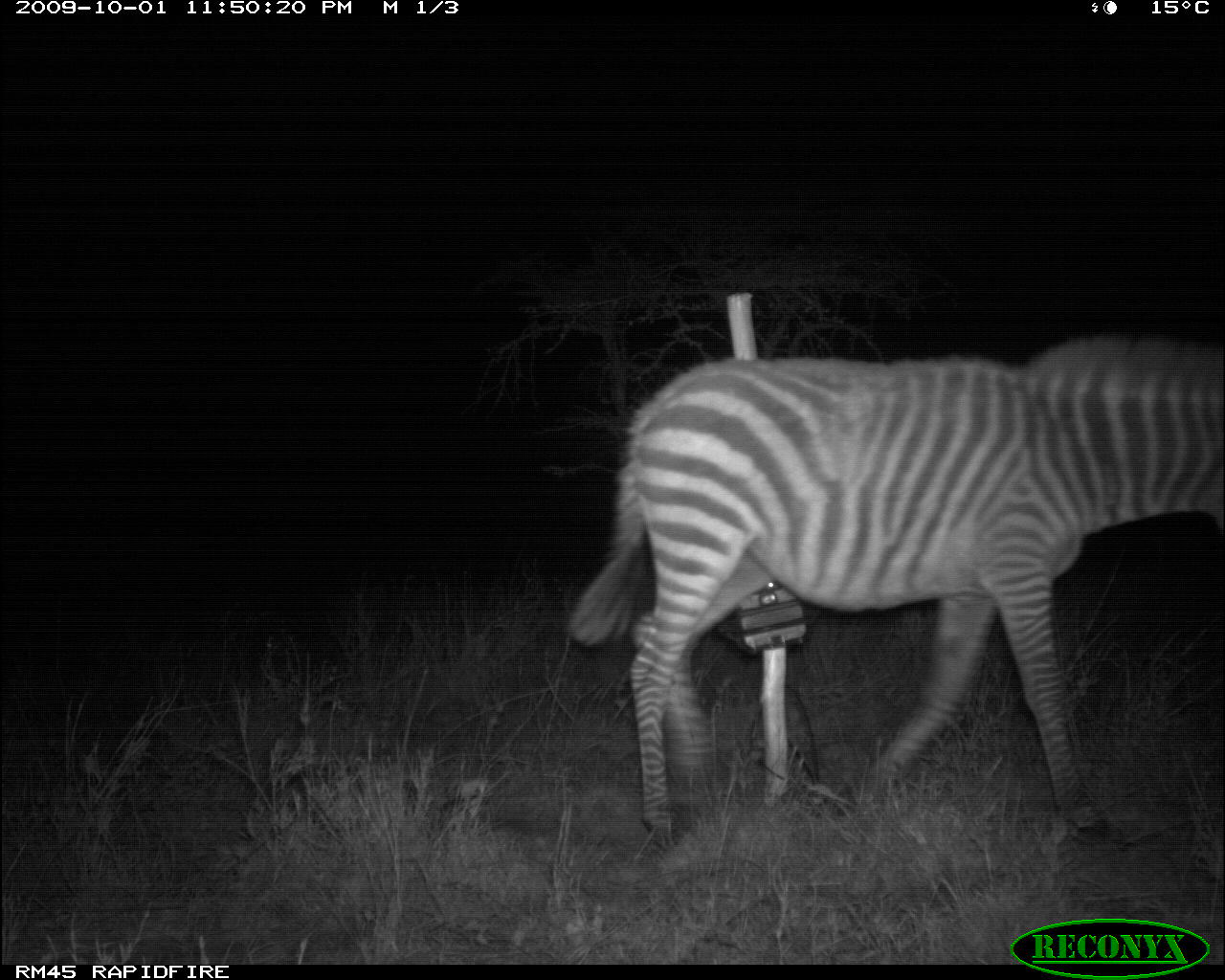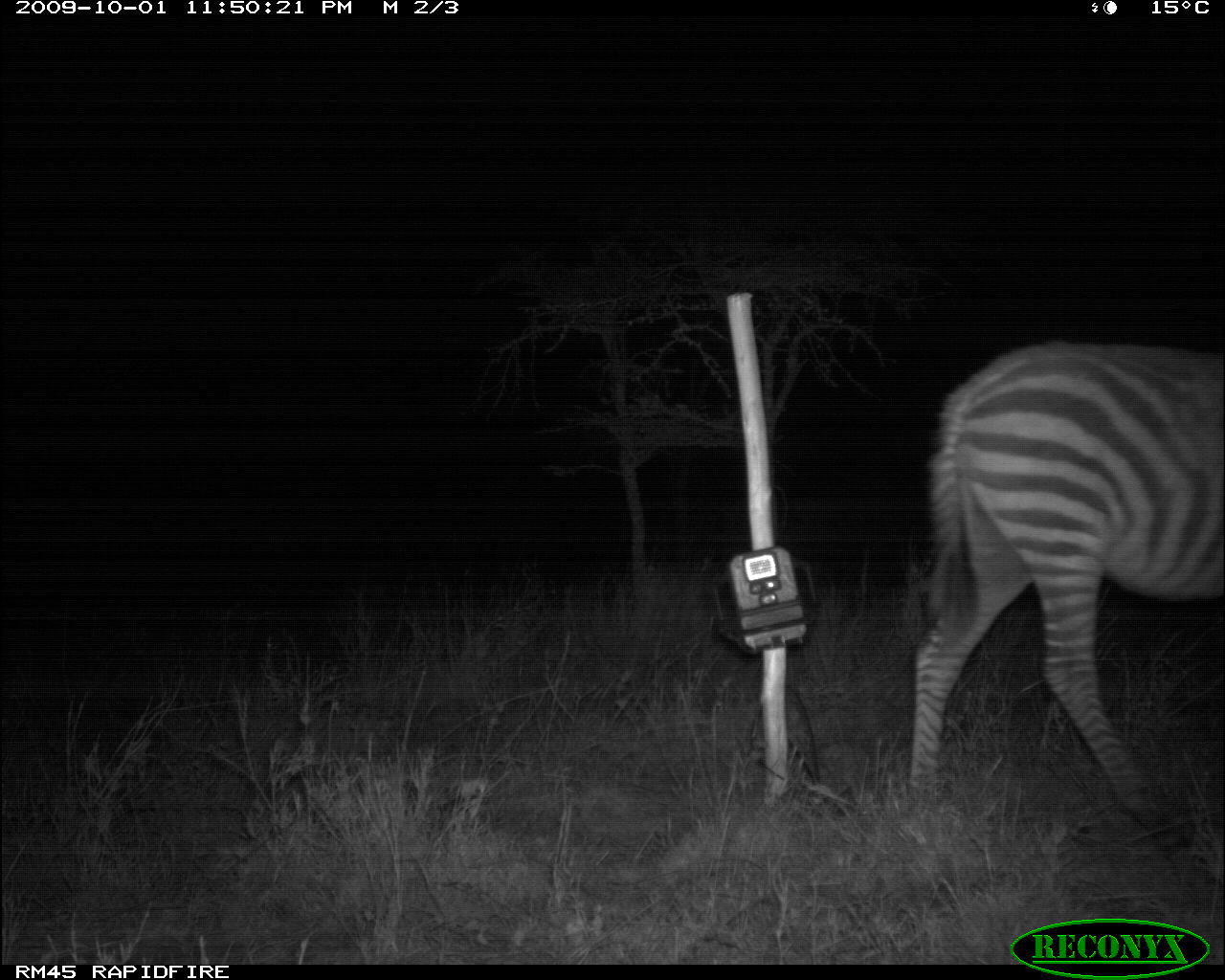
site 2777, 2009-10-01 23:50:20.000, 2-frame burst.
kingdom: Animalia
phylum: Chordata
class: Mammalia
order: Perissodactyla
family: Equidae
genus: Equus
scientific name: Equus quagga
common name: plains zebra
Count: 1.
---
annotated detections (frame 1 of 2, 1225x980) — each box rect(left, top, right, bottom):
equus quagga: rect(569, 332, 1225, 840)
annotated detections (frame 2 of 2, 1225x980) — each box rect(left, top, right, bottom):
equus quagga: rect(908, 339, 1222, 846)